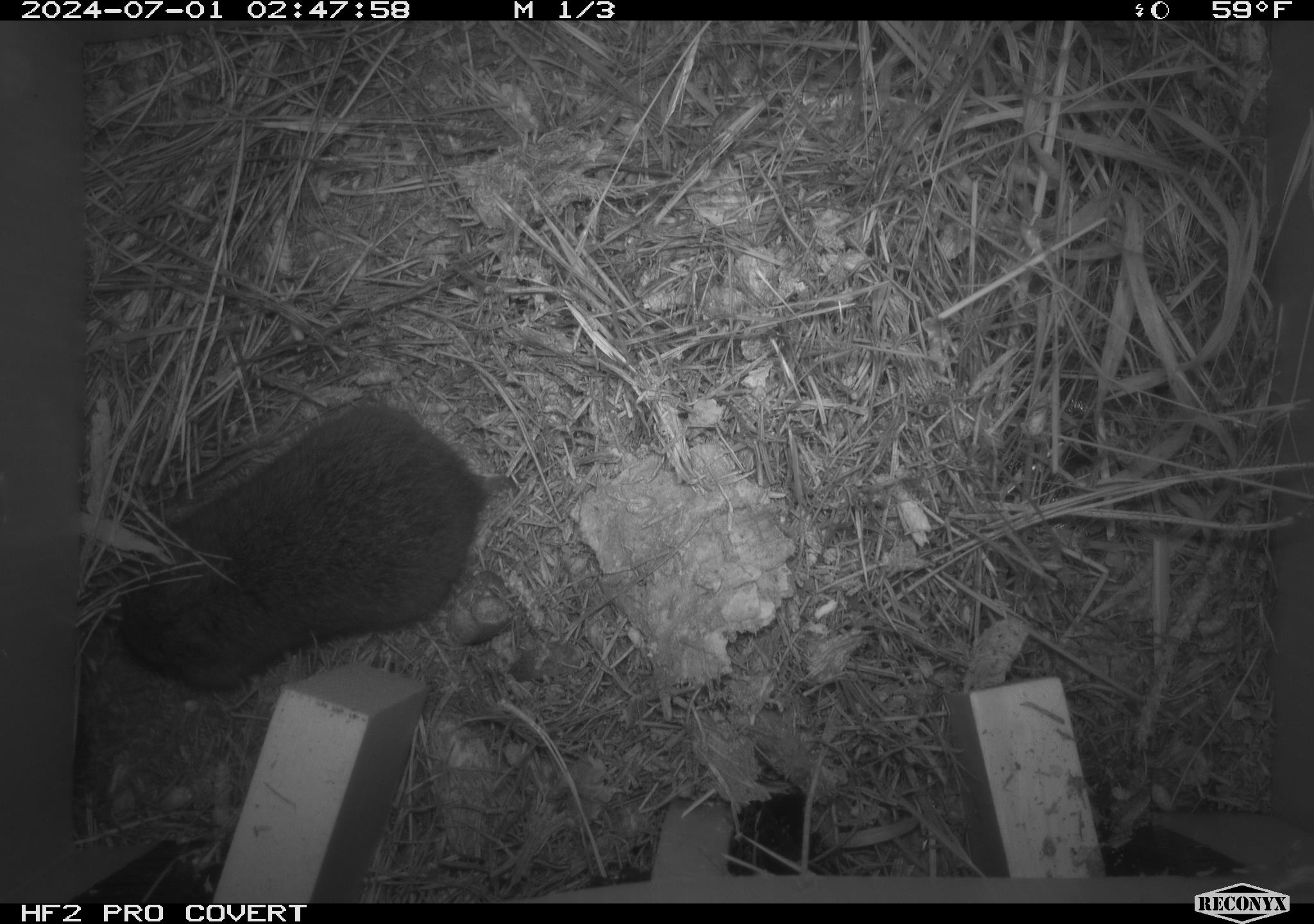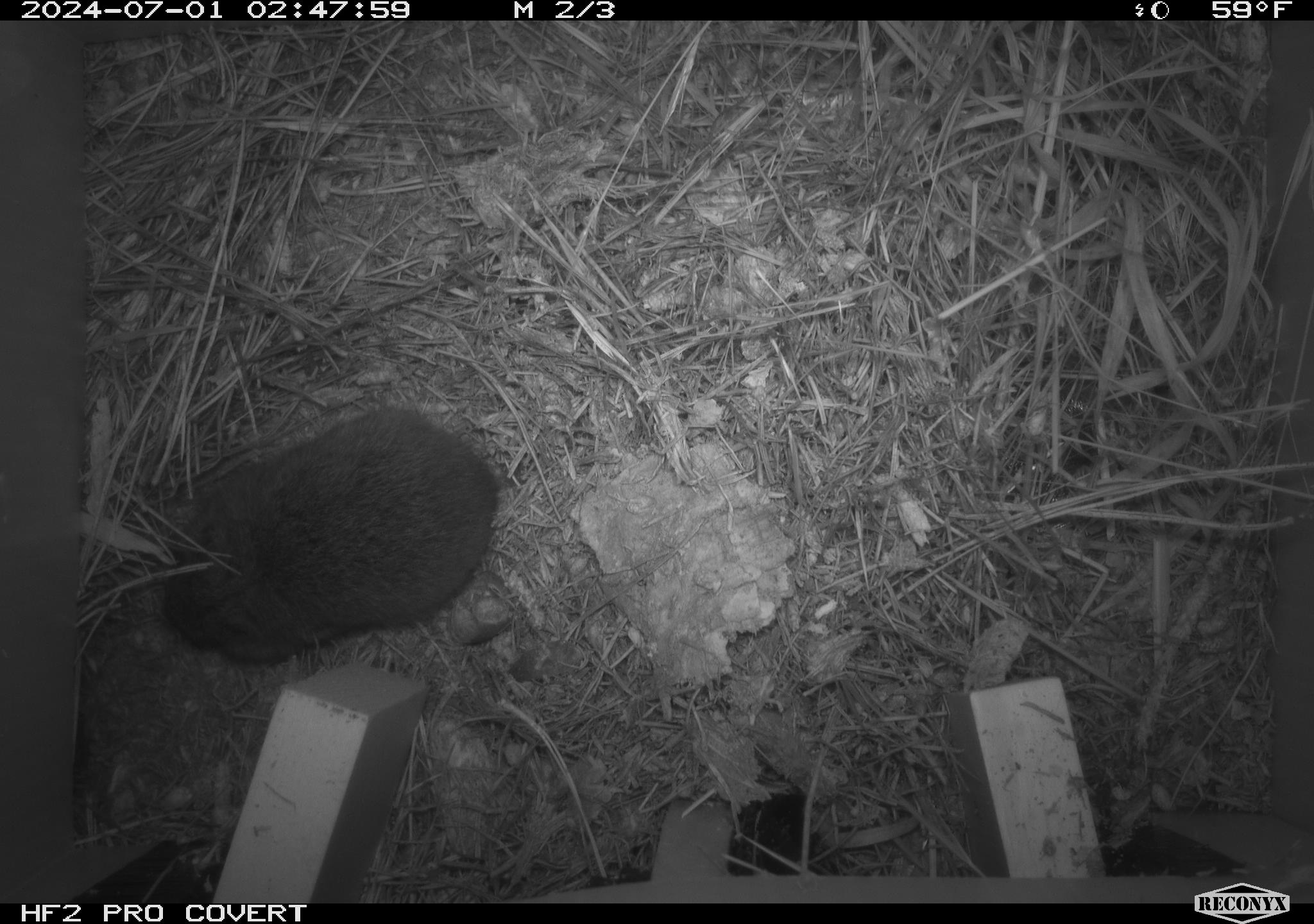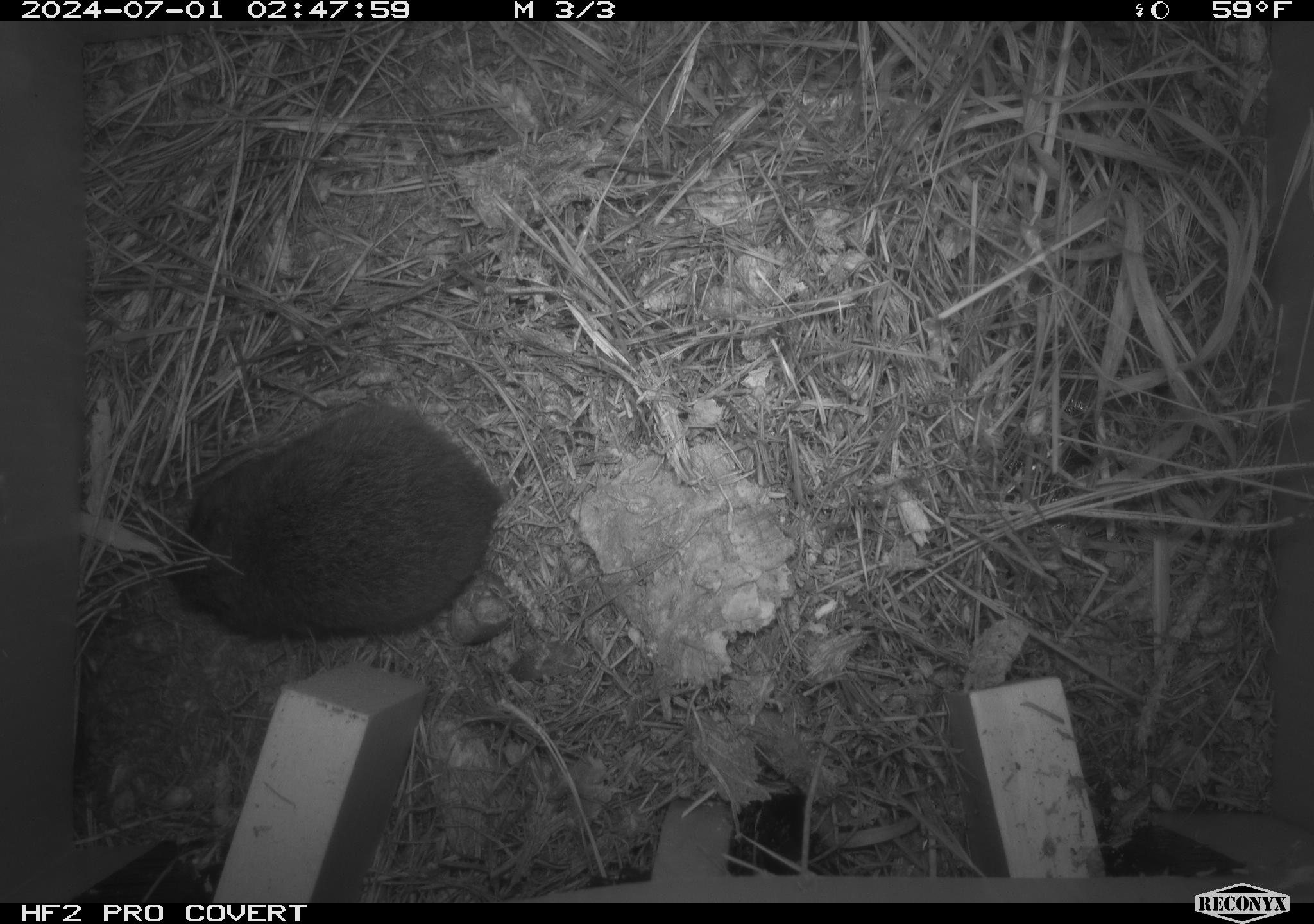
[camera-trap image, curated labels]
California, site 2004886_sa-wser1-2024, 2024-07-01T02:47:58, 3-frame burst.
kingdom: Animalia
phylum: Chordata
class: Mammalia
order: Rodentia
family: Cricetidae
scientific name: Arvicolinae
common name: voles, lemmings, and muskrats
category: arvicolinae subfamily